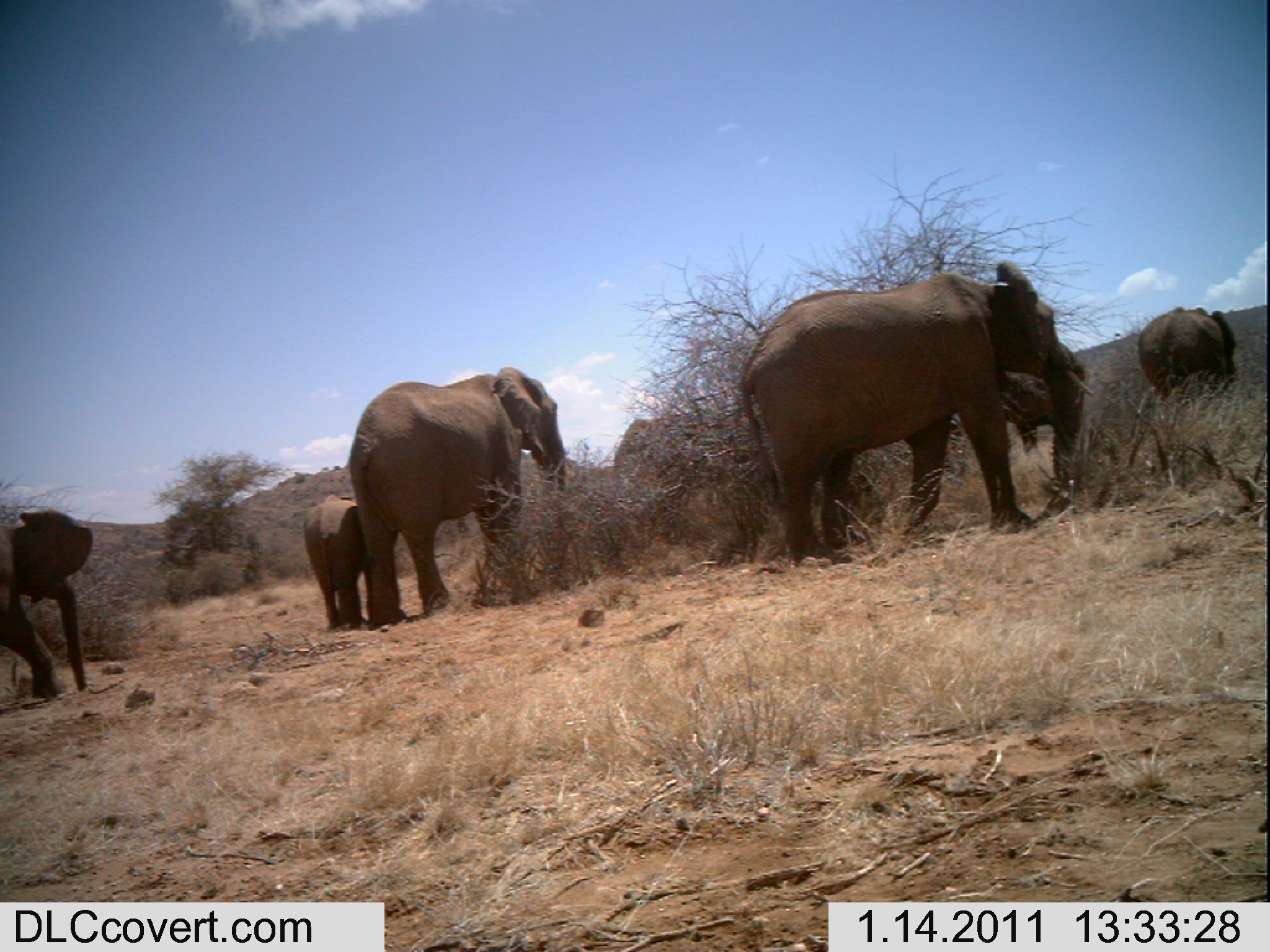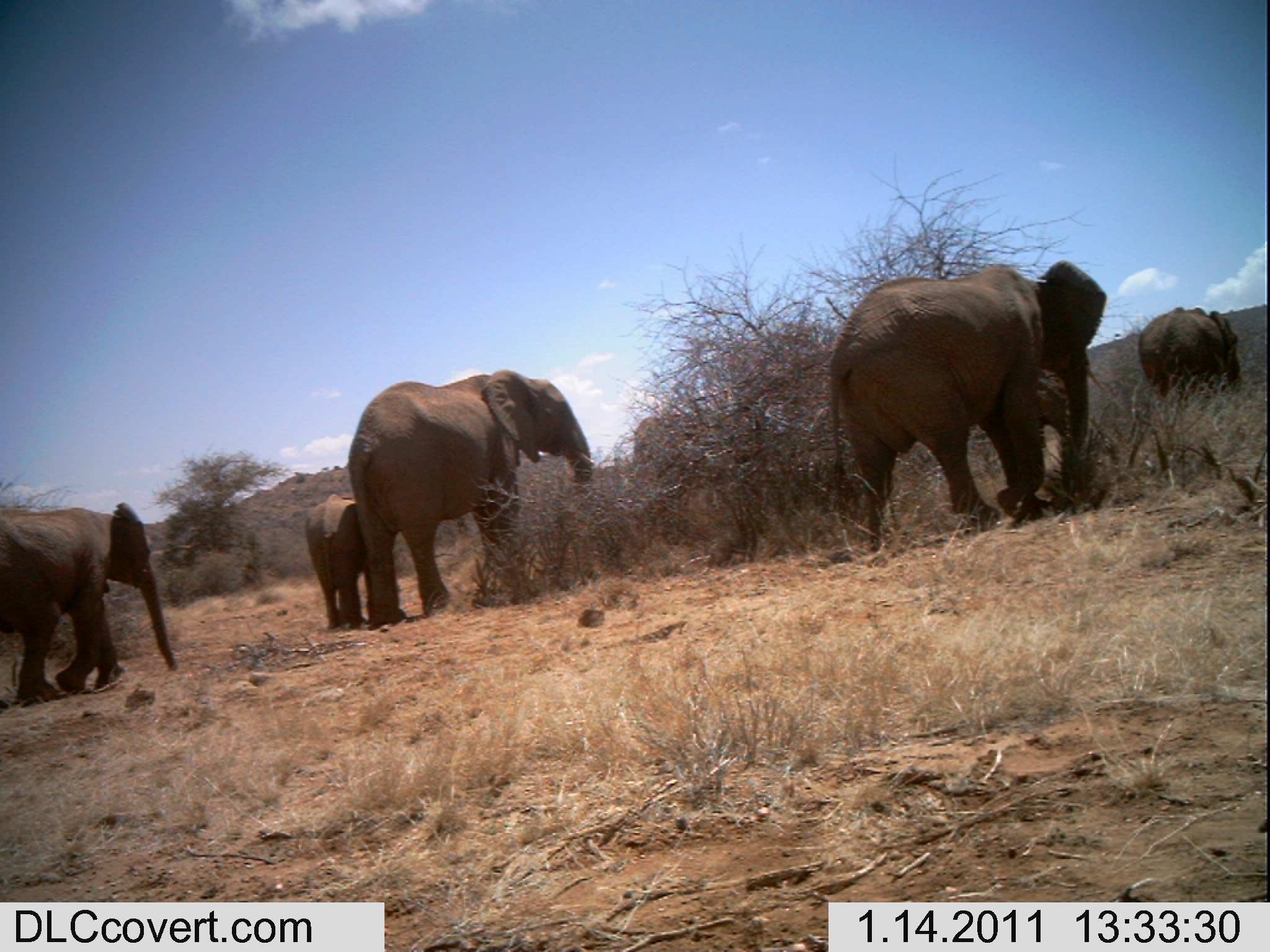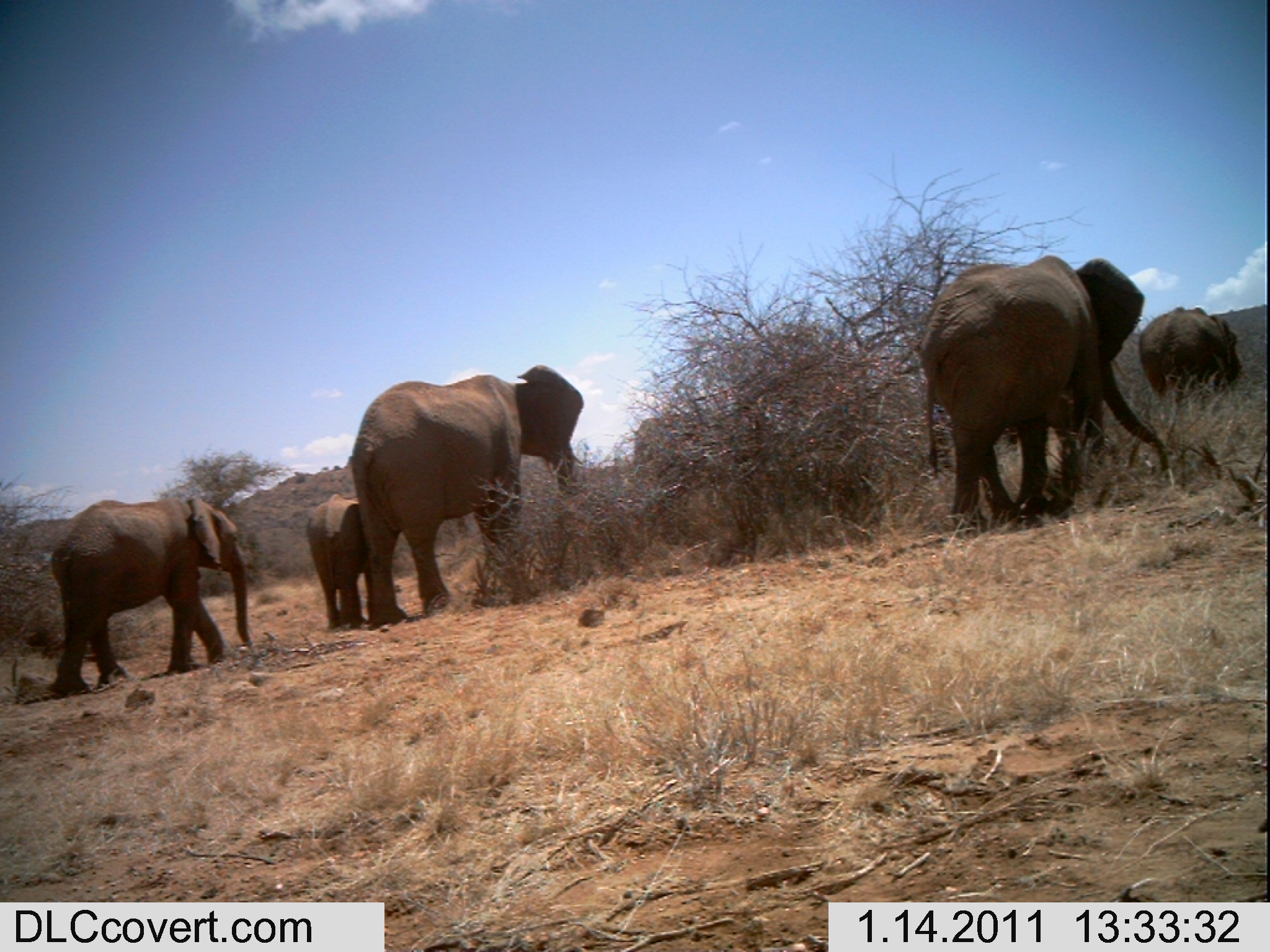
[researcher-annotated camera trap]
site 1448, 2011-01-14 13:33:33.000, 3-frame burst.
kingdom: Animalia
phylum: Chordata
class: Mammalia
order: Proboscidea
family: Elephantidae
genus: Loxodonta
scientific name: Loxodonta africana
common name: african bush elephant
Loxodonta africana (african bush elephant), count 5.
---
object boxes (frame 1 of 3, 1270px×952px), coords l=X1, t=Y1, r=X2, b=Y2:
loxodonta africana: l=737, t=257, r=1094, b=569; l=347, t=365, r=567, b=626; l=0, t=507, r=92, b=698; l=947, t=341, r=1087, b=463; l=302, t=493, r=397, b=630; l=1136, t=306, r=1235, b=407; l=611, t=412, r=681, b=476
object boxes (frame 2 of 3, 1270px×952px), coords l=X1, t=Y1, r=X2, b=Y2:
loxodonta africana: l=737, t=257, r=1107, b=569; l=347, t=365, r=594, b=626; l=0, t=499, r=179, b=704; l=302, t=493, r=397, b=630; l=1136, t=306, r=1235, b=407; l=1040, t=366, r=1088, b=440; l=631, t=412, r=680, b=476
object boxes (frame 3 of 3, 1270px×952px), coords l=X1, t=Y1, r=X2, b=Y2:
loxodonta africana: l=916, t=253, r=1169, b=541; l=349, t=361, r=585, b=631; l=44, t=494, r=251, b=698; l=305, t=493, r=367, b=631; l=1136, t=305, r=1200, b=415; l=631, t=411, r=680, b=469